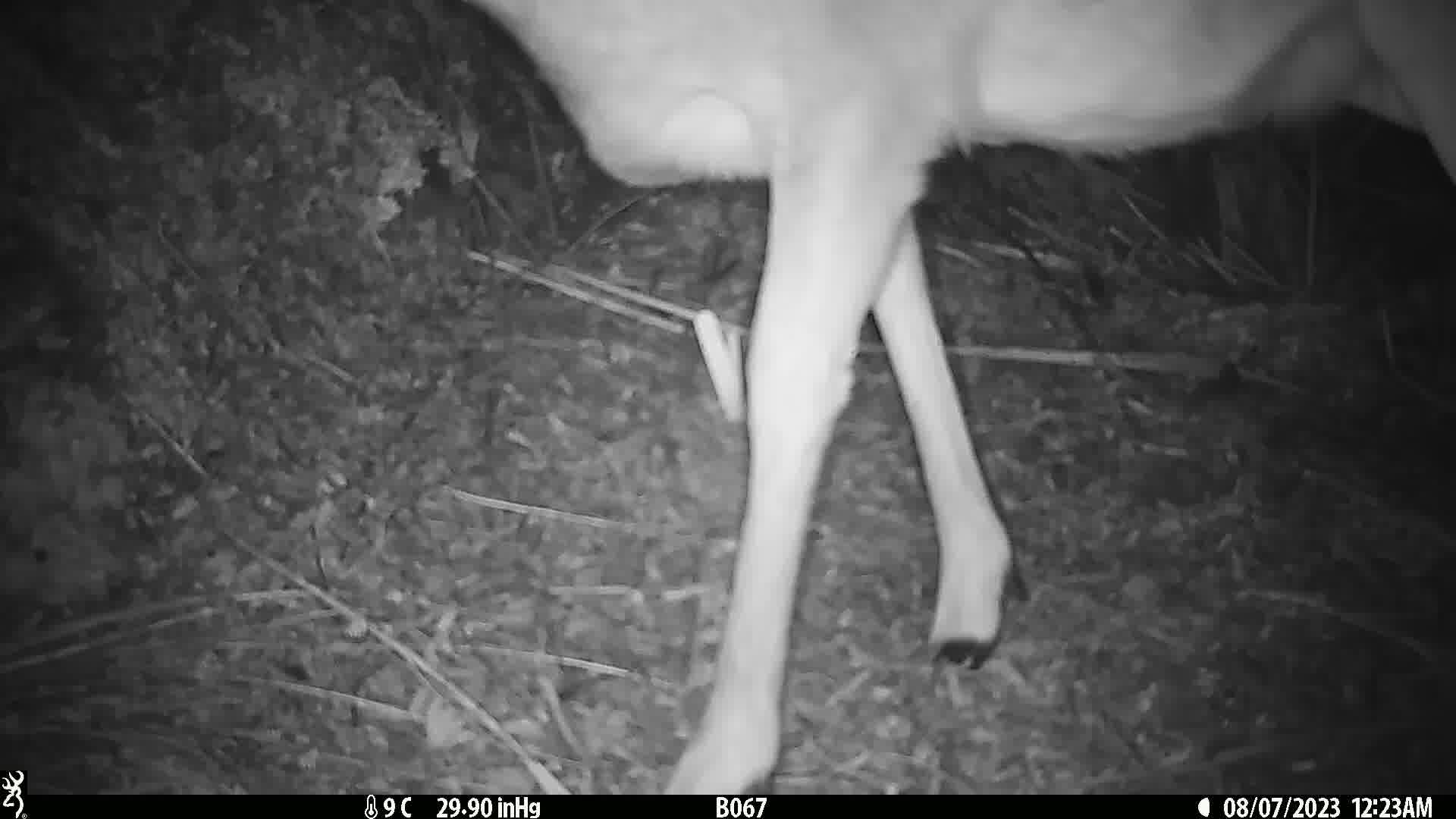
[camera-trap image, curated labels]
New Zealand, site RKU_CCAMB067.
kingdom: Animalia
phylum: Chordata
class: Mammalia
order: Artiodactyla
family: Cervidae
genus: Odocoileus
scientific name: Odocoileus virginianus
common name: white-tailed deer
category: white tailed deer